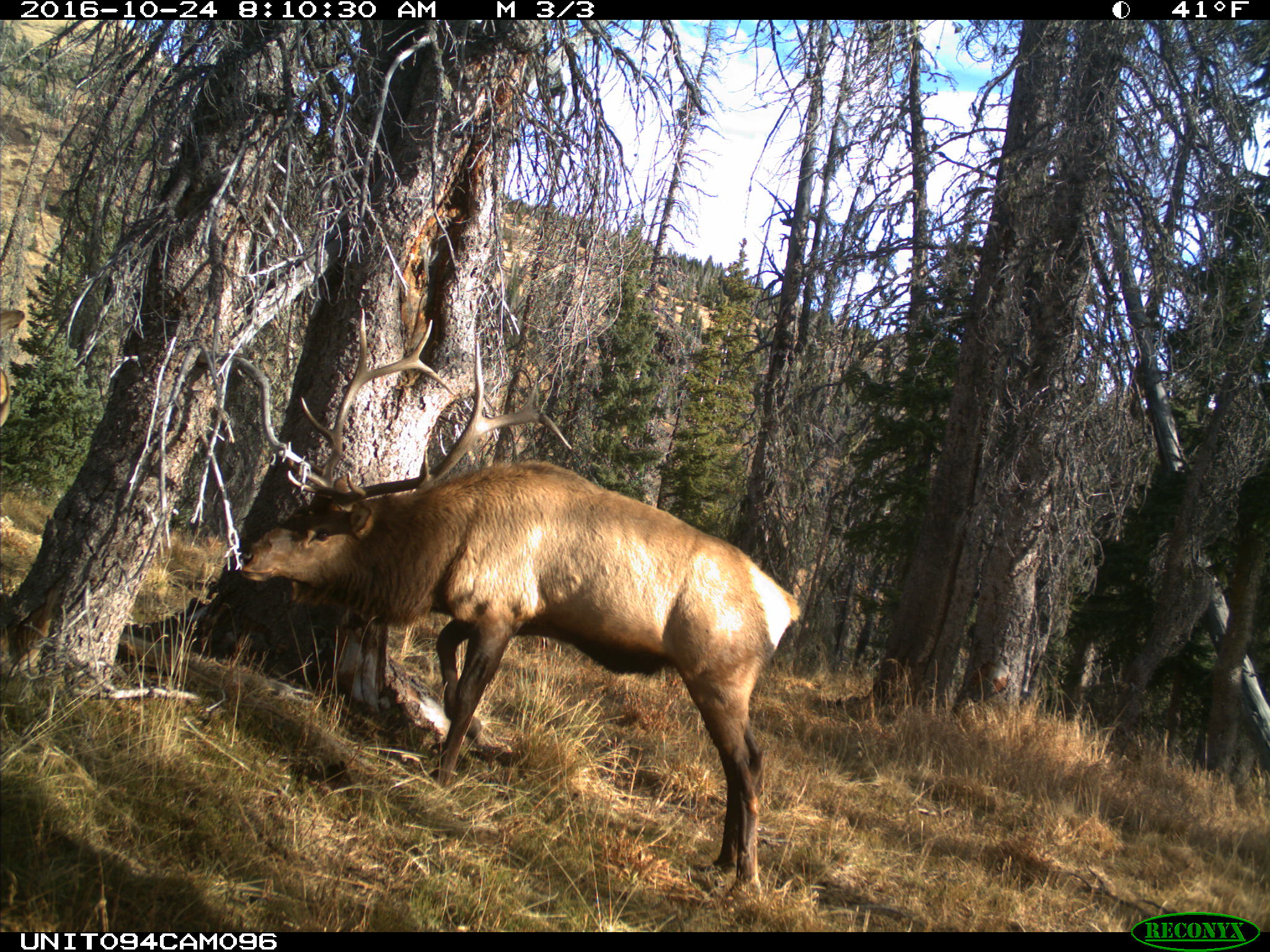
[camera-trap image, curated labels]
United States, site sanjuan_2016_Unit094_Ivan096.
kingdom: Animalia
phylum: Chordata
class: Mammalia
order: Artiodactyla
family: Cervidae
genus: Cervus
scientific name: Cervus elaphus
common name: red deer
Cervus elaphus (red deer).